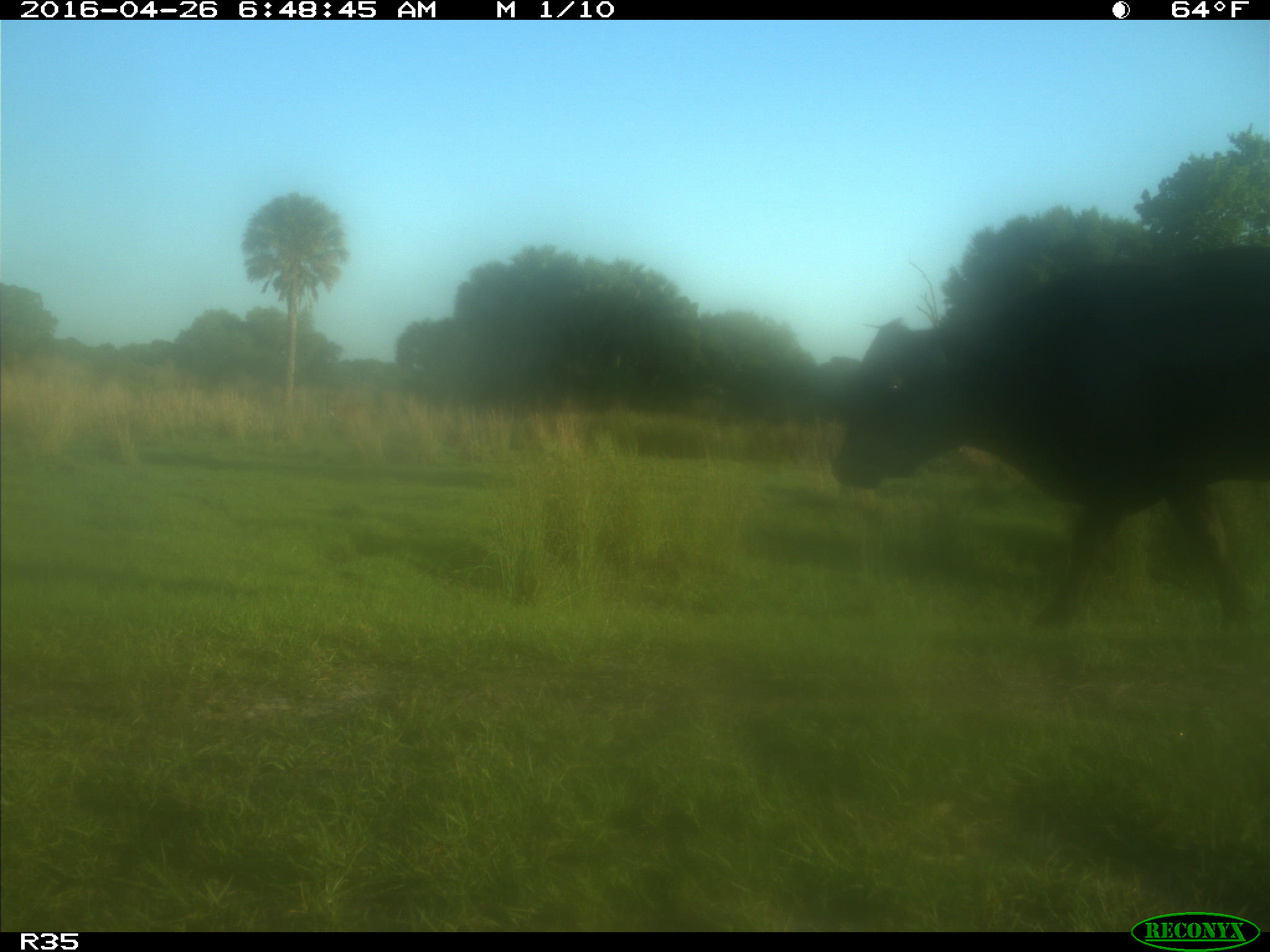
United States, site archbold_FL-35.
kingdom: Animalia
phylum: Chordata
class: Mammalia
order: Artiodactyla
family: Bovidae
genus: Bos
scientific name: Bos taurus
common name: domestic cow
Bos taurus (domestic cow).